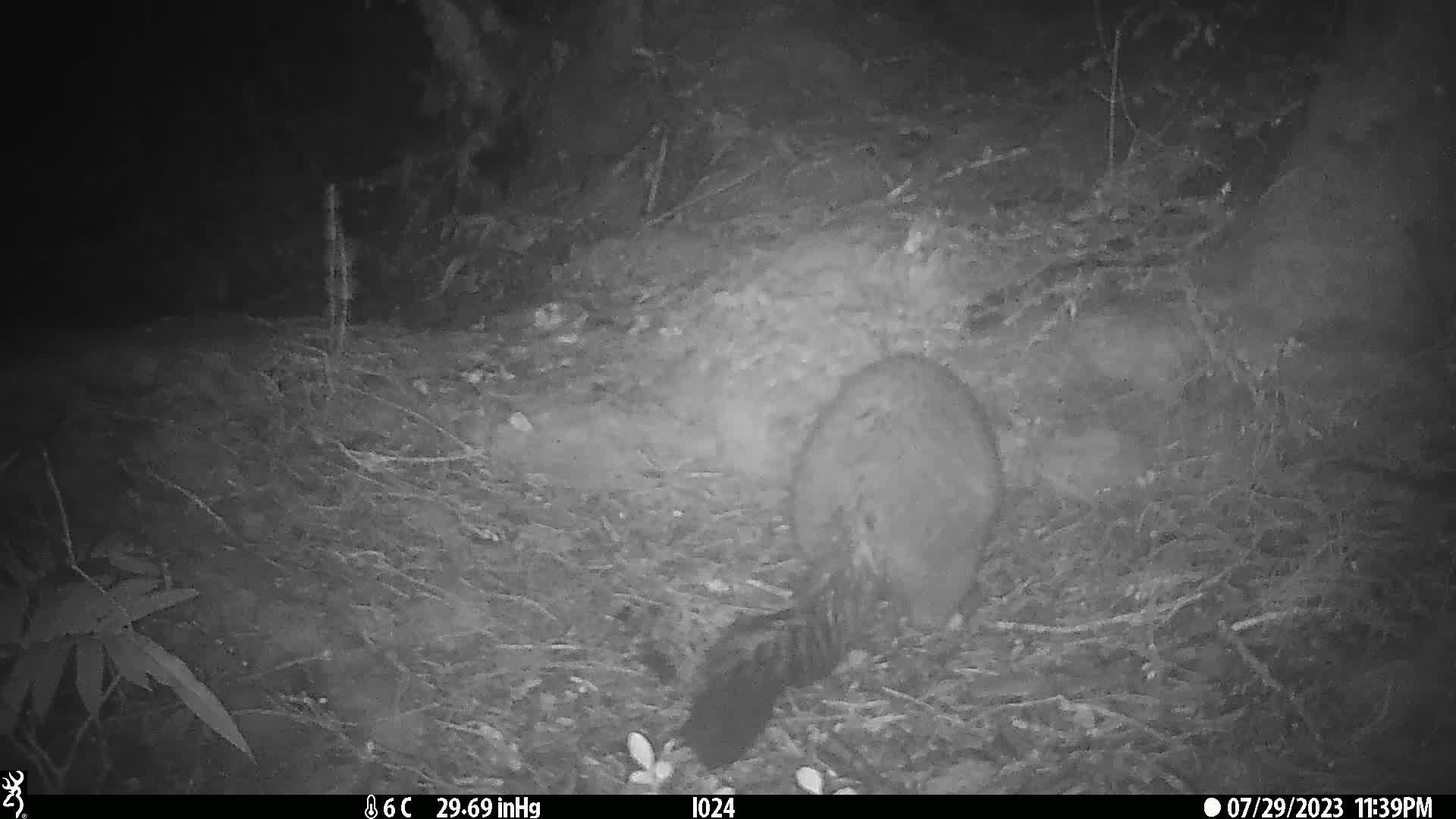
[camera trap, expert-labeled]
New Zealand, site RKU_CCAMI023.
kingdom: Animalia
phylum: Chordata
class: Mammalia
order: Diprotodontia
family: Phalangeridae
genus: Trichosurus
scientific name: Trichosurus vulpecula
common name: common brushtail possum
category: possum